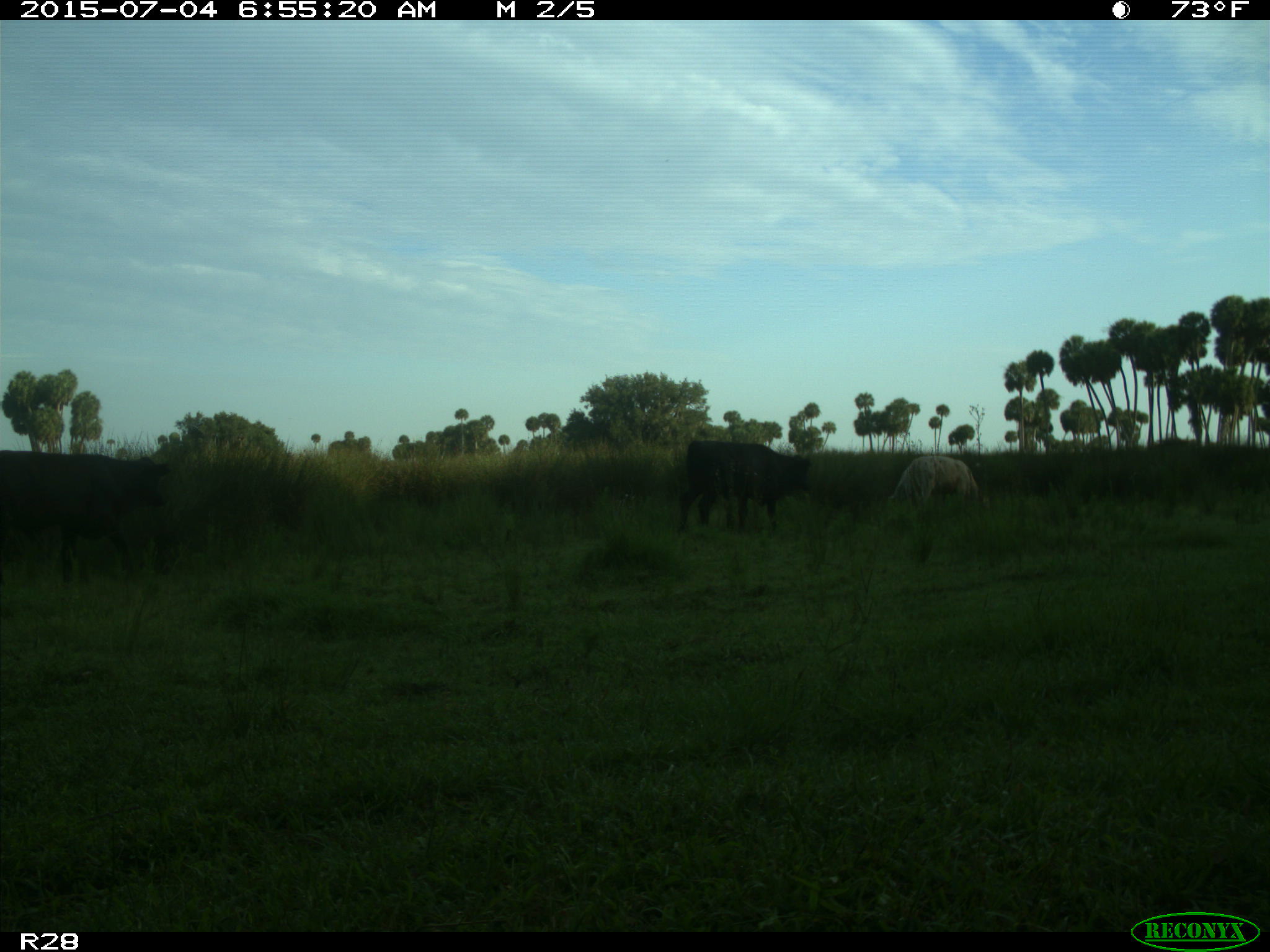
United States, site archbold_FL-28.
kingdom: Animalia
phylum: Chordata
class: Mammalia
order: Artiodactyla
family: Bovidae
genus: Bos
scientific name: Bos taurus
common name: domestic cow